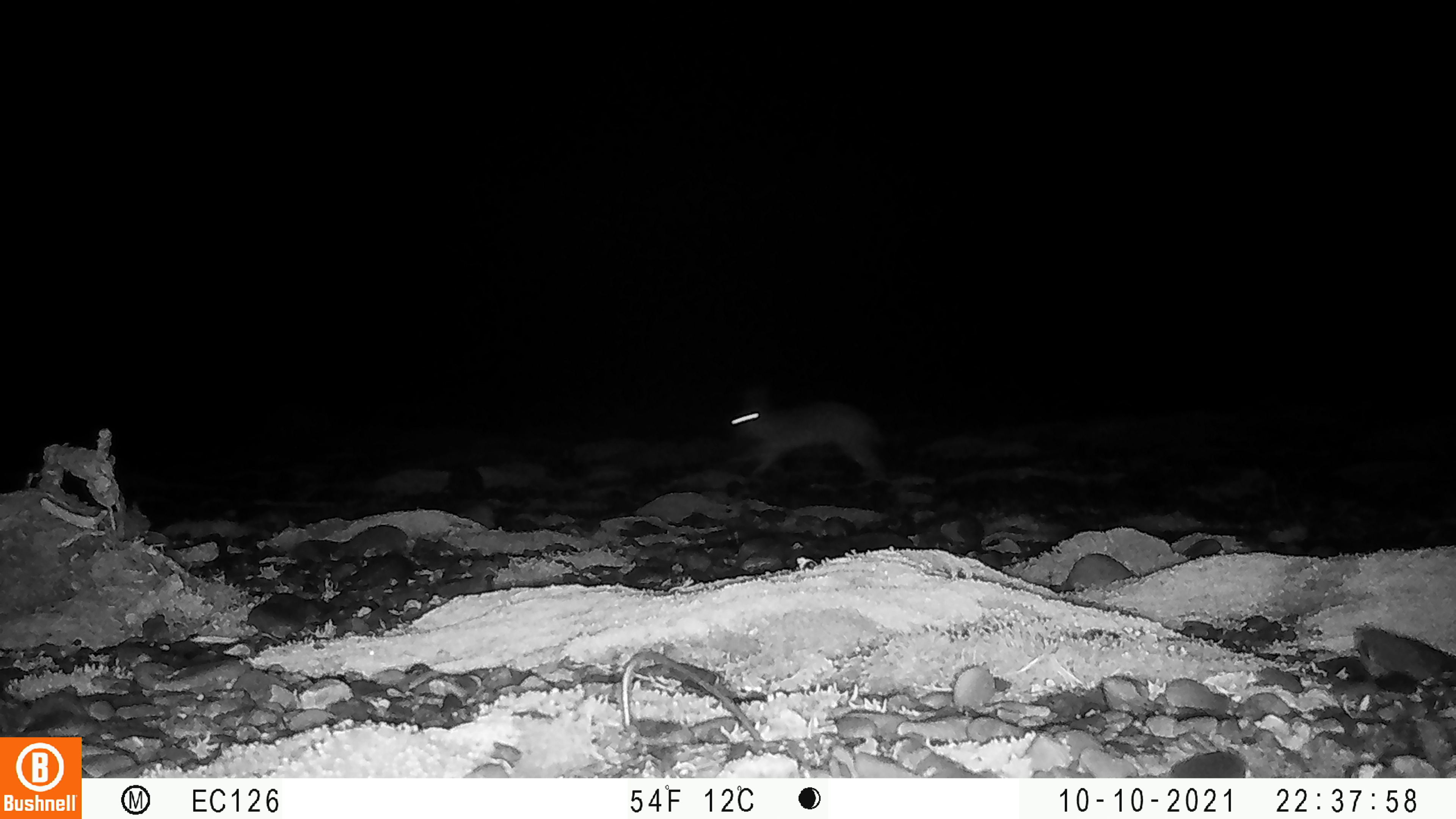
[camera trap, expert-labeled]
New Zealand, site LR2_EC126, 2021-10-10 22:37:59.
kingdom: Animalia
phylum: Chordata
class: Mammalia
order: Lagomorpha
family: Leporidae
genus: Oryctolagus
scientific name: Oryctolagus cuniculus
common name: european rabbit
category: rabbit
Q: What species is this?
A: Rabbit (european rabbit) (Oryctolagus cuniculus).